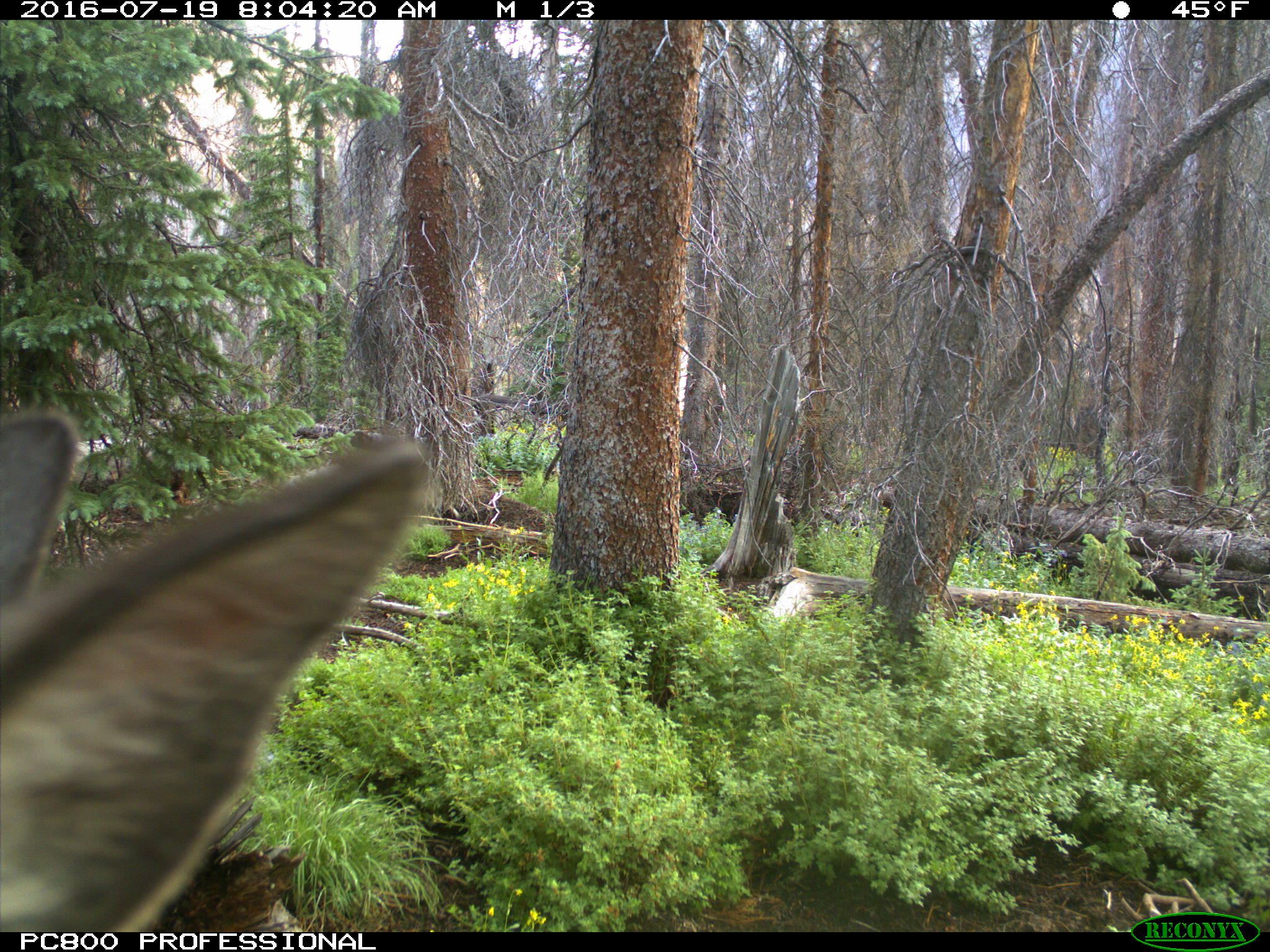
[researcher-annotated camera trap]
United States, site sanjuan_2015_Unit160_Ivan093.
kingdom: Animalia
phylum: Chordata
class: Mammalia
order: Artiodactyla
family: Cervidae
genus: Cervus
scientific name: Cervus elaphus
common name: red deer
Cervus elaphus (red deer).